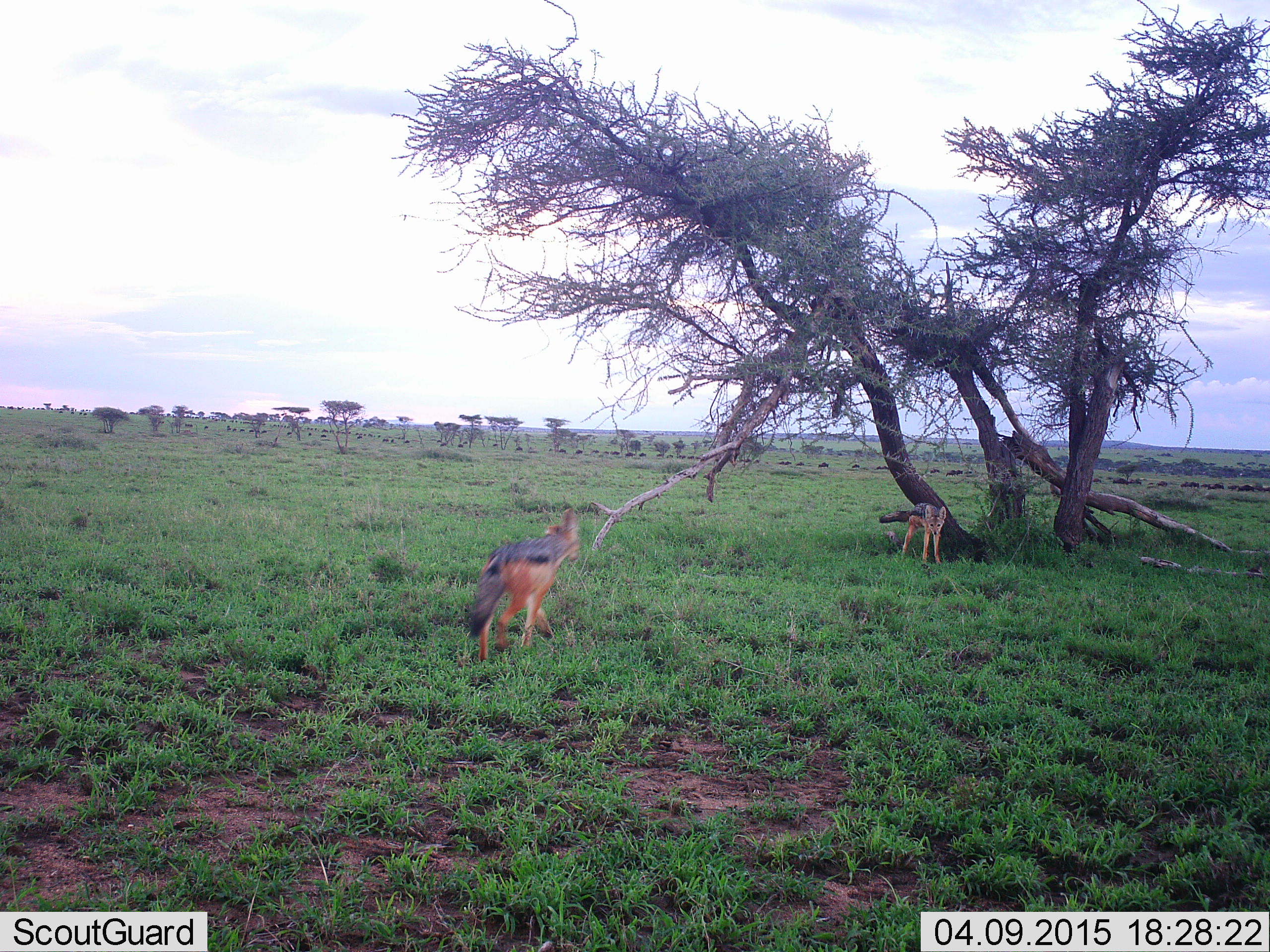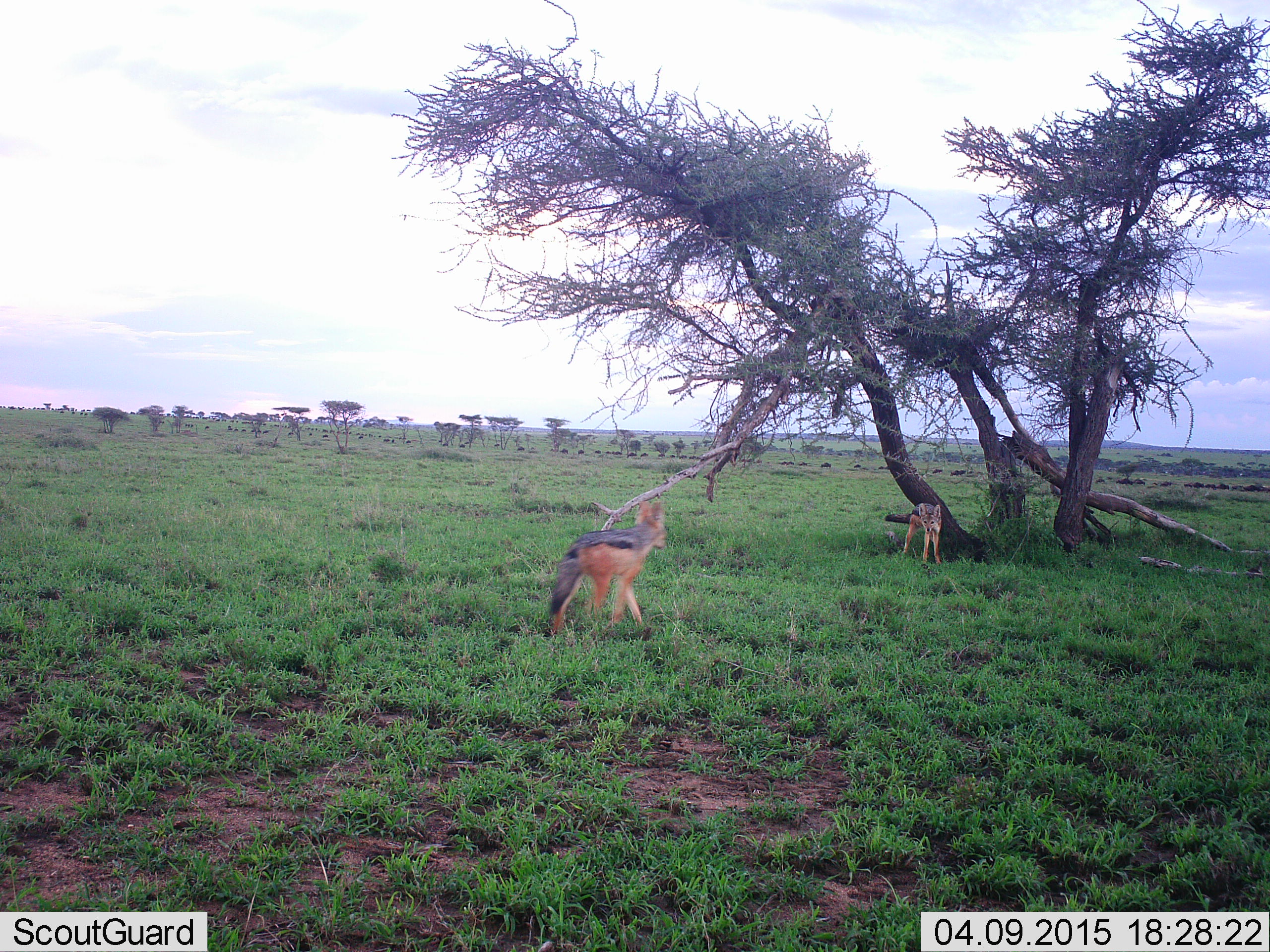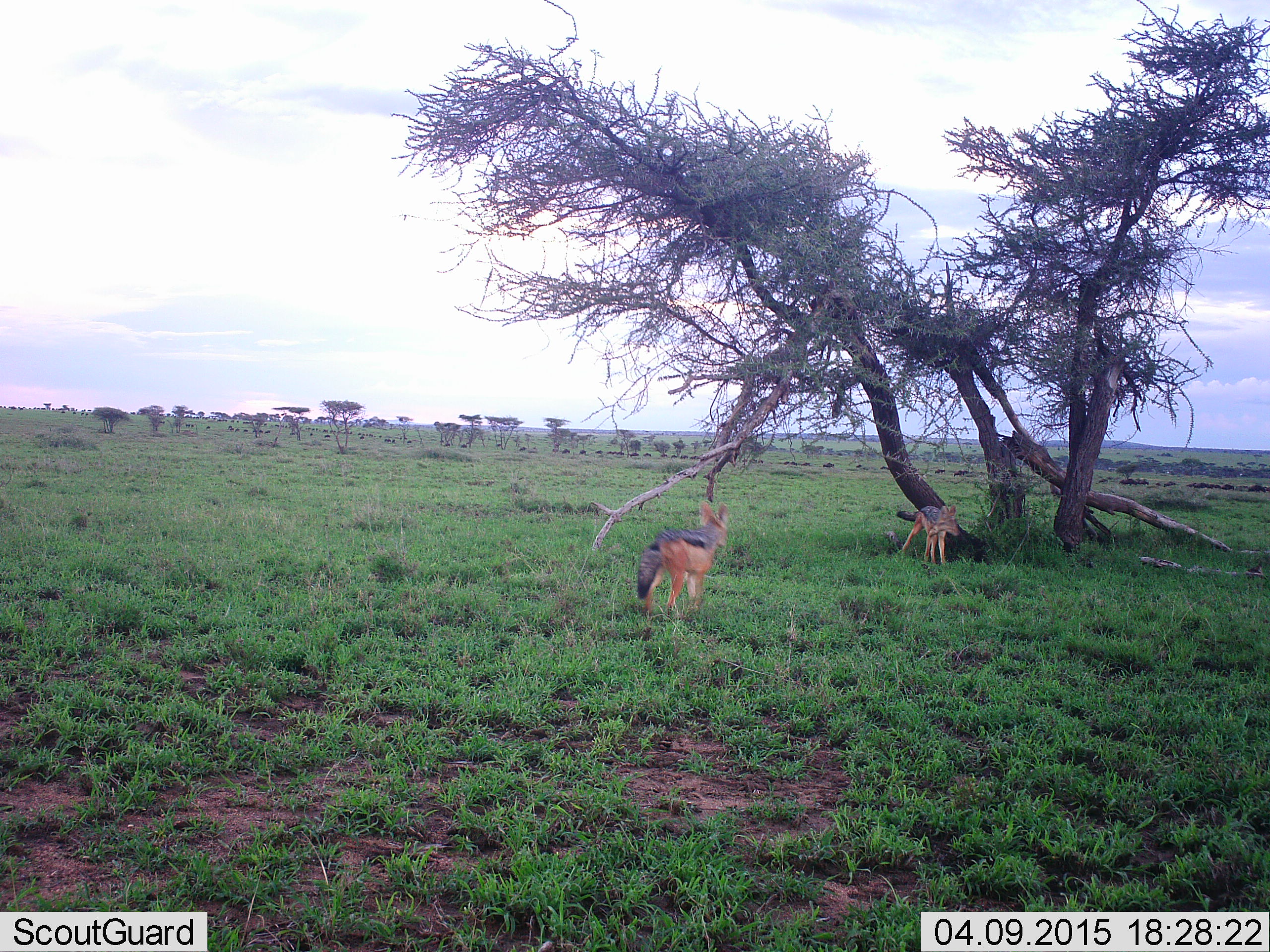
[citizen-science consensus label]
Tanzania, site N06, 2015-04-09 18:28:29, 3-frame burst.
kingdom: Animalia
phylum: Chordata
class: Mammalia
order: Carnivora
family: Canidae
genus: Lupulella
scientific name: Lupulella mesomelas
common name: black-backed jackal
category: jackal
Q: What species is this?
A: Jackal (black-backed jackal) (Lupulella mesomelas).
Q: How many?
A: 2.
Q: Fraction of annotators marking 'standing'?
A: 50%.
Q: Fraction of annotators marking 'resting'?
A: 0%.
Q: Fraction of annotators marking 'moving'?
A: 94%.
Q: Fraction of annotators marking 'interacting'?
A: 19%.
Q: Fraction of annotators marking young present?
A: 6%.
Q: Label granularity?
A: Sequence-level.